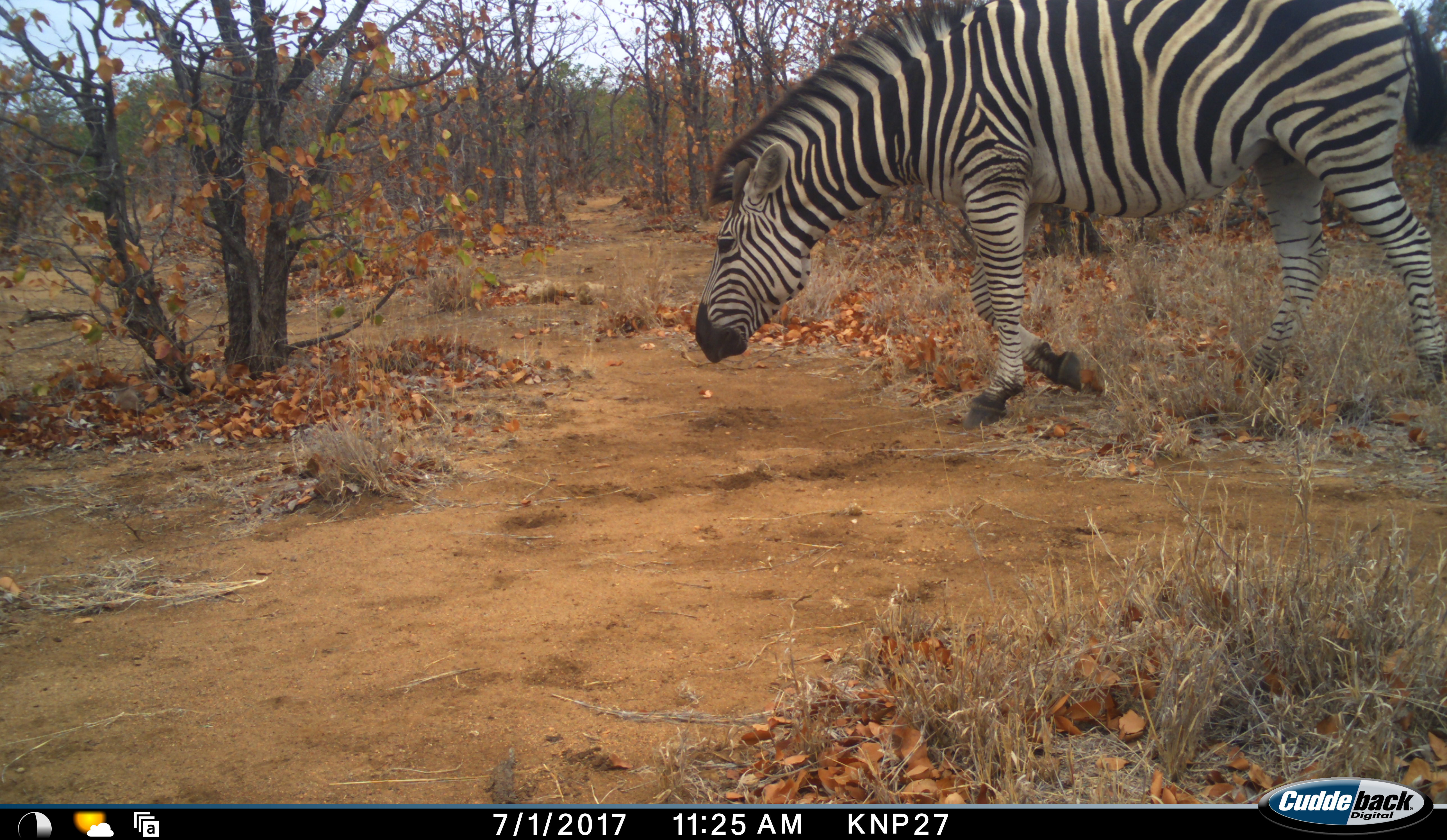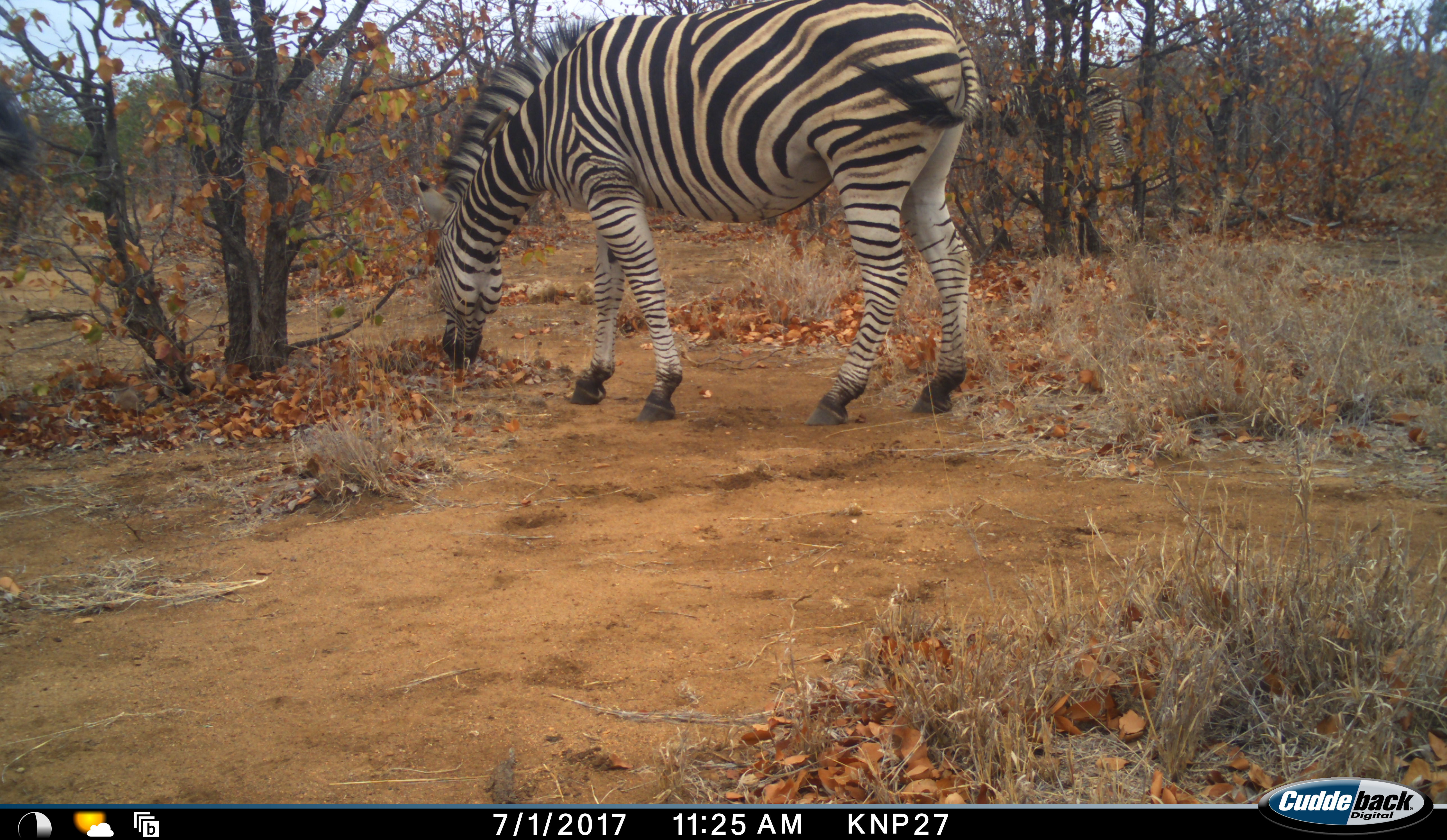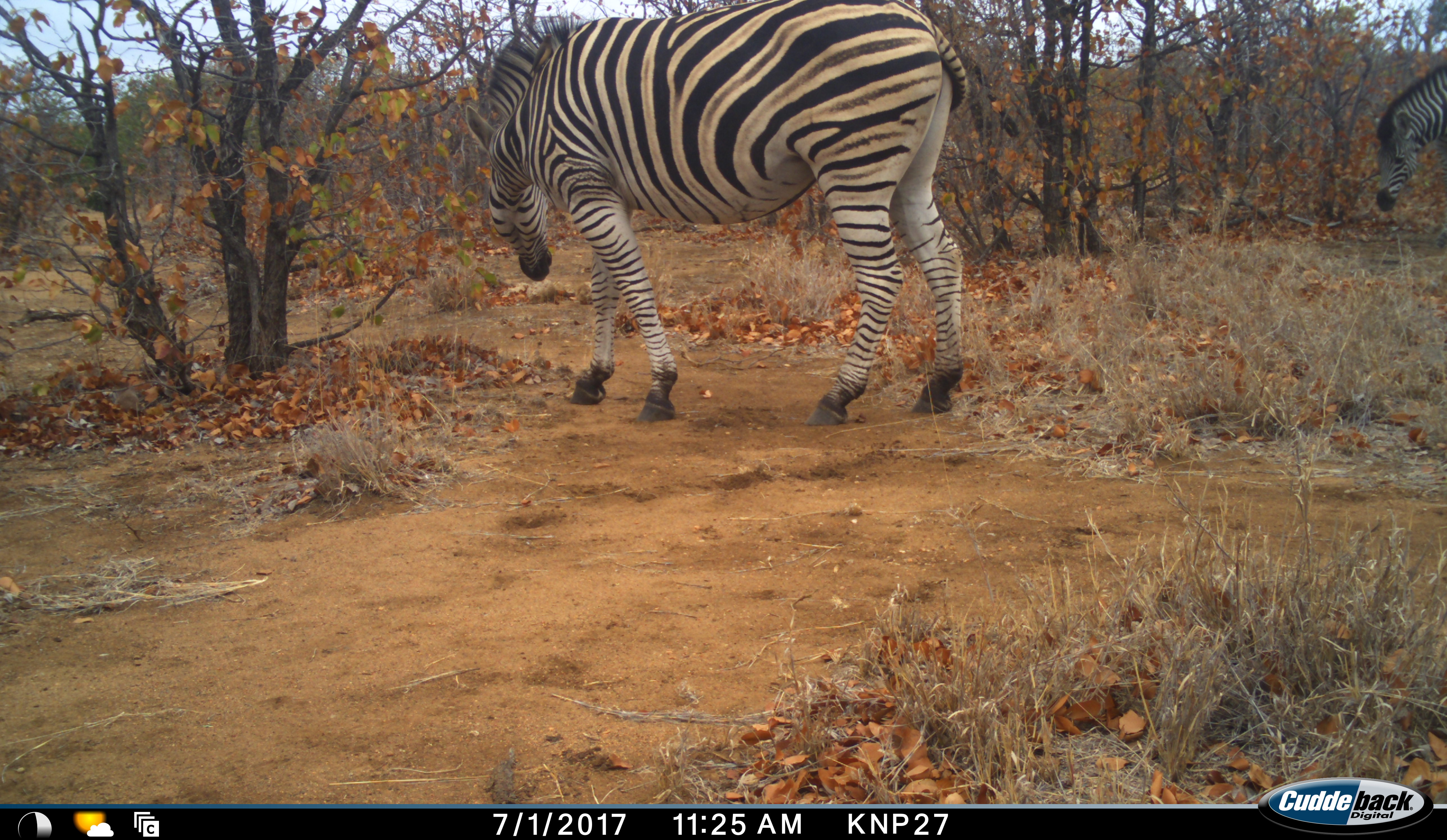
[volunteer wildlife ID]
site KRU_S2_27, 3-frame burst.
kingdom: Animalia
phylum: Chordata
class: Mammalia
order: Perissodactyla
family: Equidae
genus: Equus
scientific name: Equus quagga burchellii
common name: burchell's zebra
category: zebraburchells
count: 2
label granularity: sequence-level